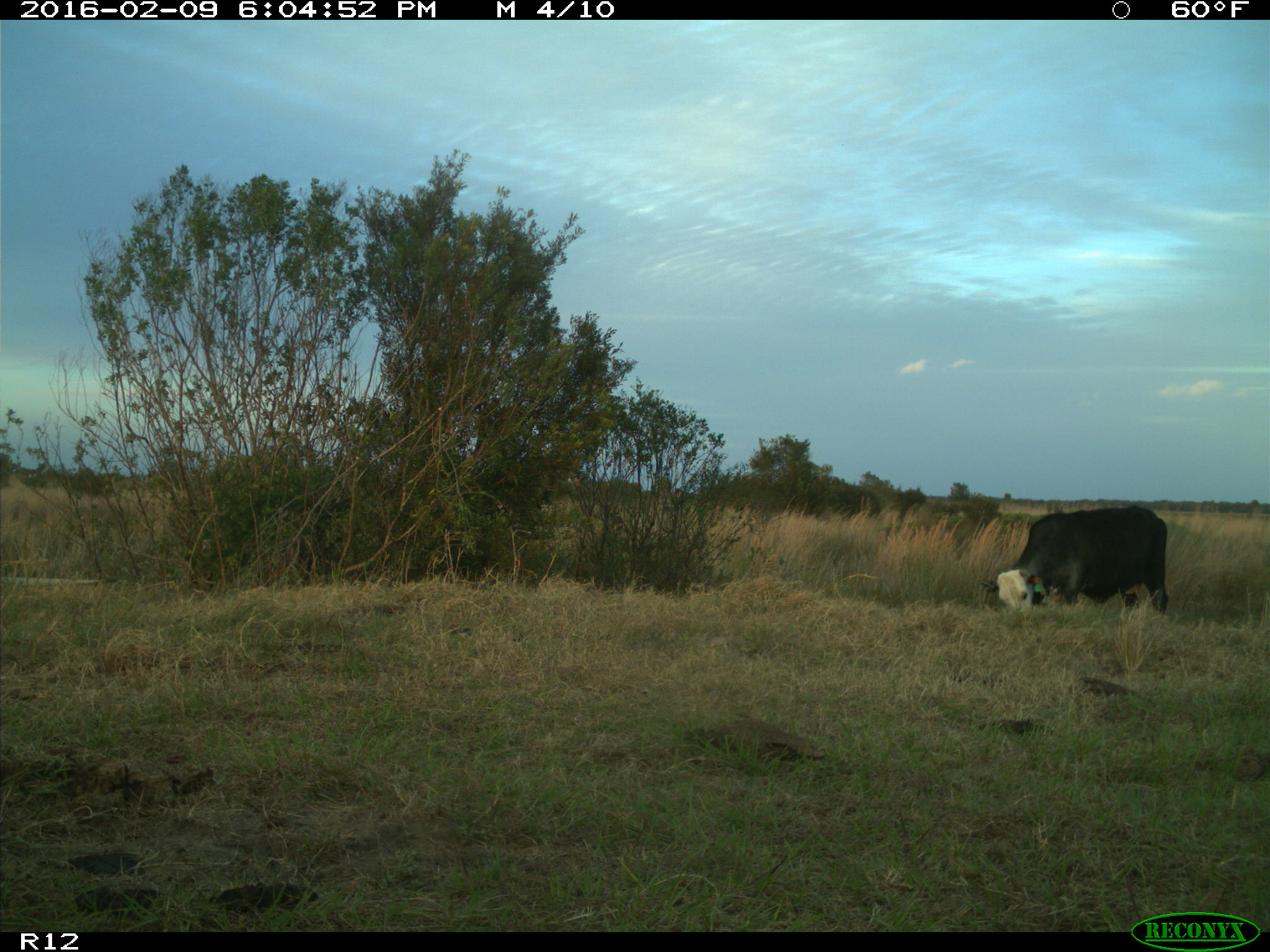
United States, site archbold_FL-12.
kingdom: Animalia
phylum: Chordata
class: Mammalia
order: Artiodactyla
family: Bovidae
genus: Bos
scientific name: Bos taurus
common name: domestic cow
Bos taurus (domestic cow).